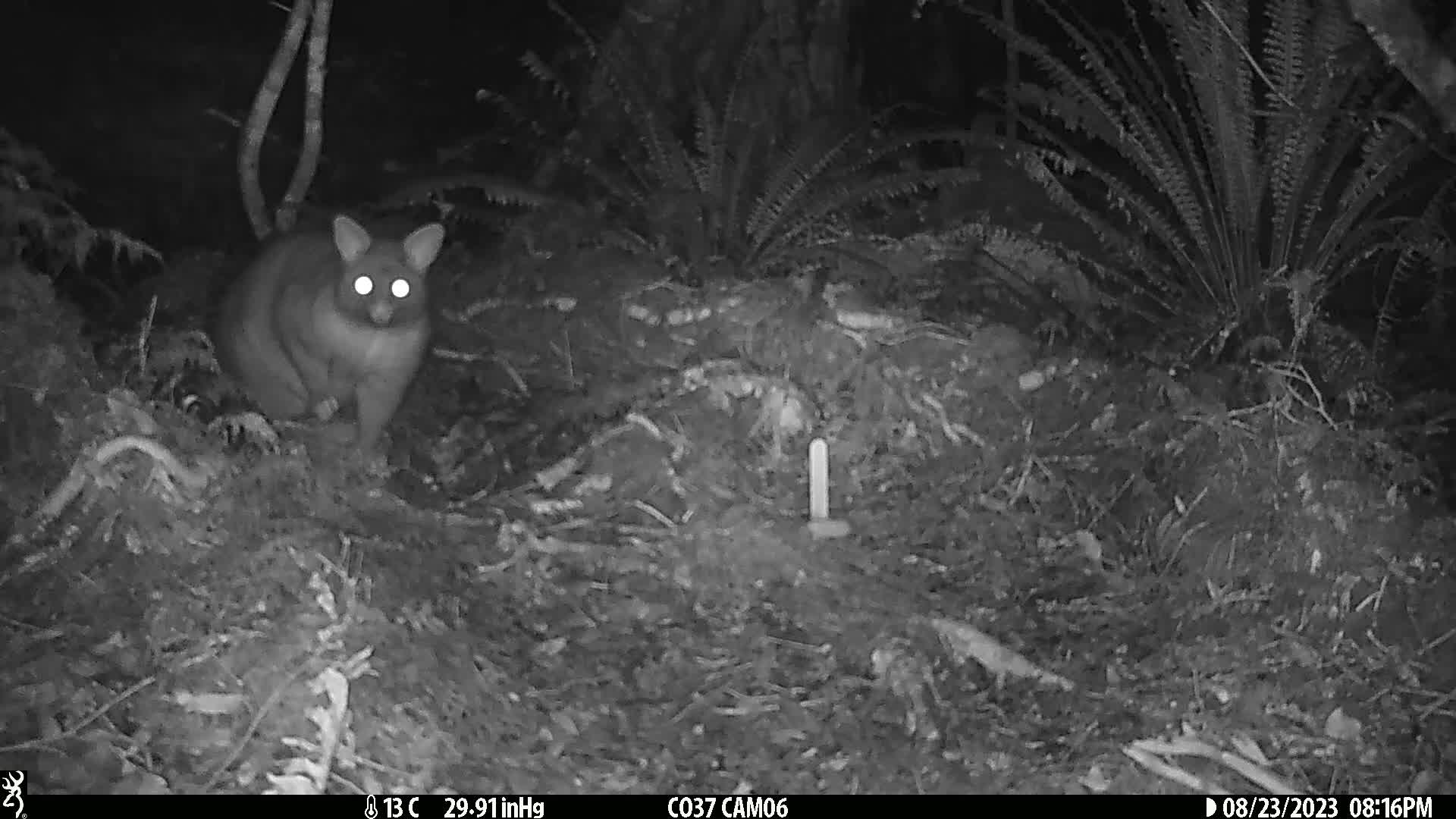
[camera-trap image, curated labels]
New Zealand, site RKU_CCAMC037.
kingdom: Animalia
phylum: Chordata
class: Mammalia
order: Diprotodontia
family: Phalangeridae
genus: Trichosurus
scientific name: Trichosurus vulpecula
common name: common brushtail possum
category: possum